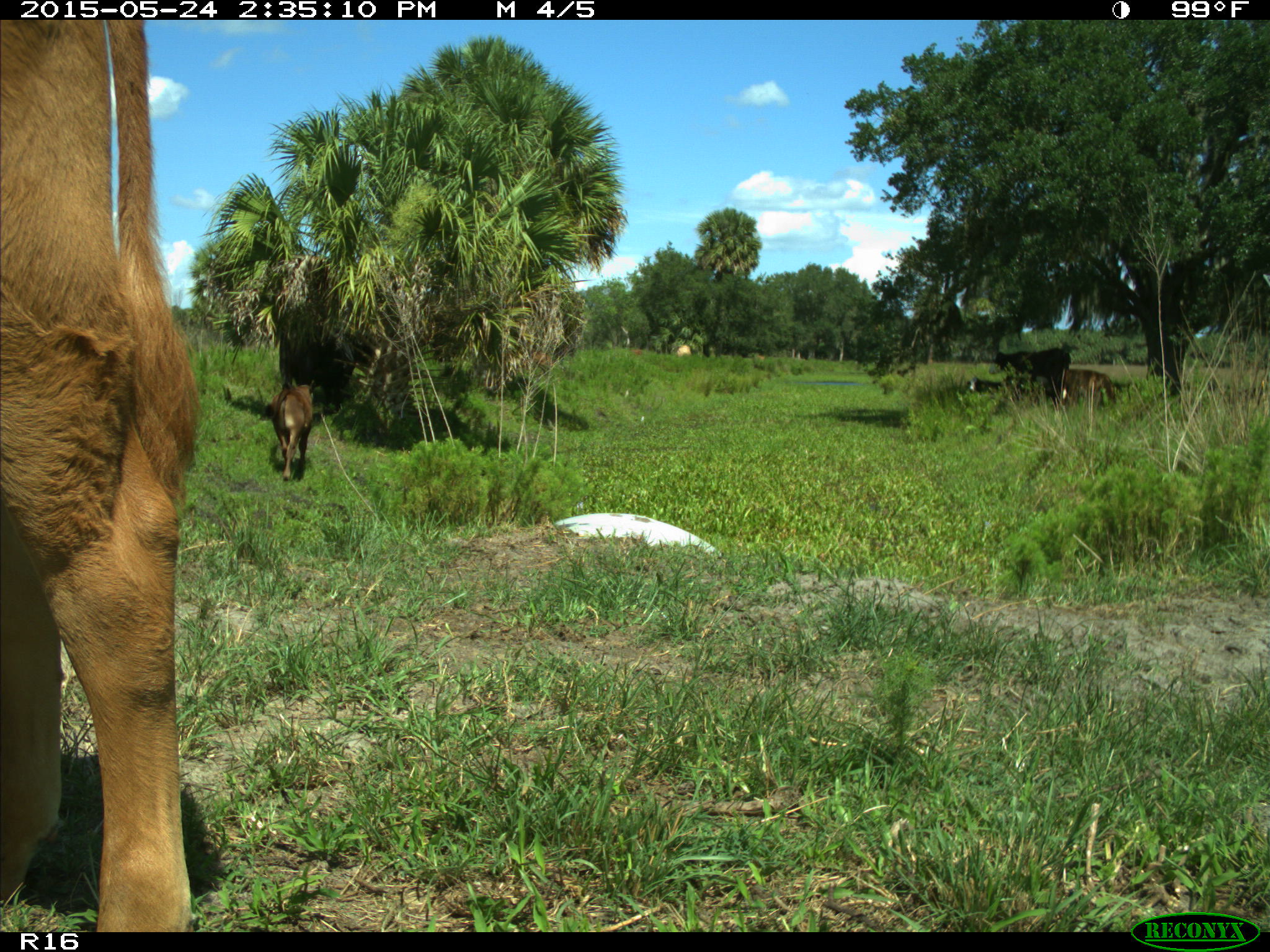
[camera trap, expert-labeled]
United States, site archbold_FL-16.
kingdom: Animalia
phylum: Chordata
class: Mammalia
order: Artiodactyla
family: Bovidae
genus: Bos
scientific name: Bos taurus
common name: domestic cow